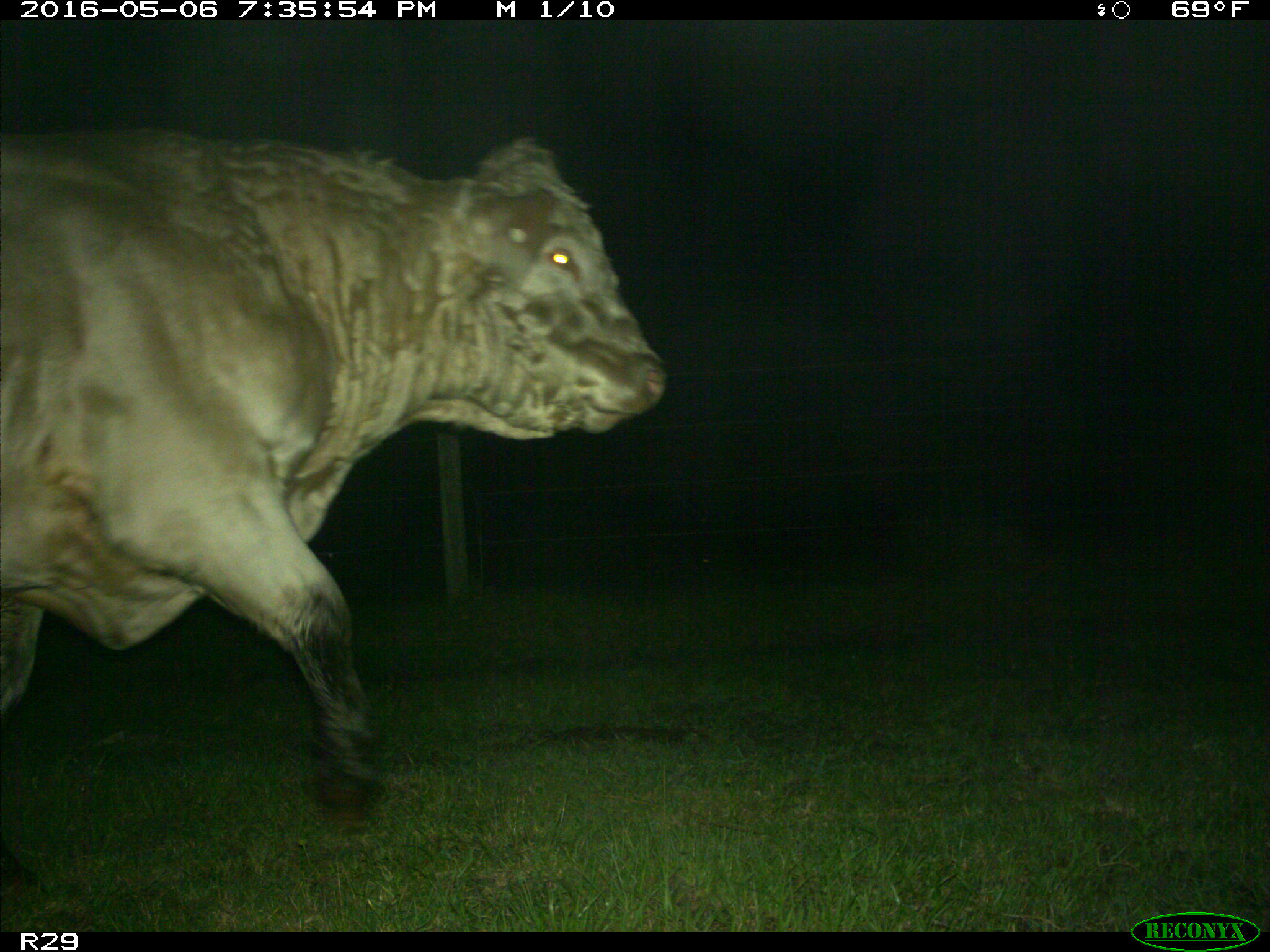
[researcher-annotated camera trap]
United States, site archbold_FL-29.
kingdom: Animalia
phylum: Chordata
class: Mammalia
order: Artiodactyla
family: Bovidae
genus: Bos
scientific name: Bos taurus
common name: domestic cow